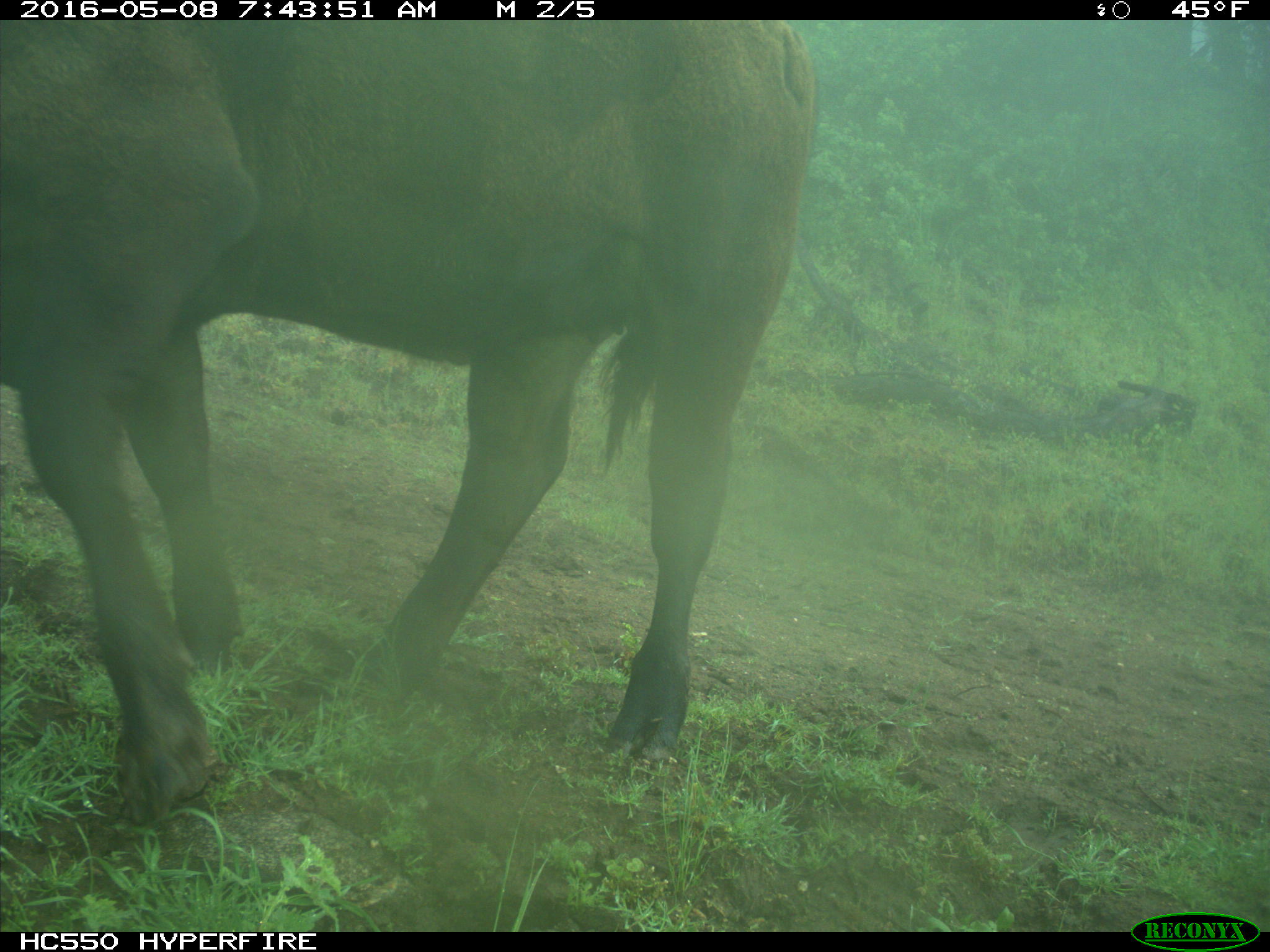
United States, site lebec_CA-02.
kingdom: Animalia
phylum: Chordata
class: Mammalia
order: Artiodactyla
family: Bovidae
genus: Bos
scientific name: Bos taurus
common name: domestic cow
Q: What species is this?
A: Bos taurus (domestic cow).